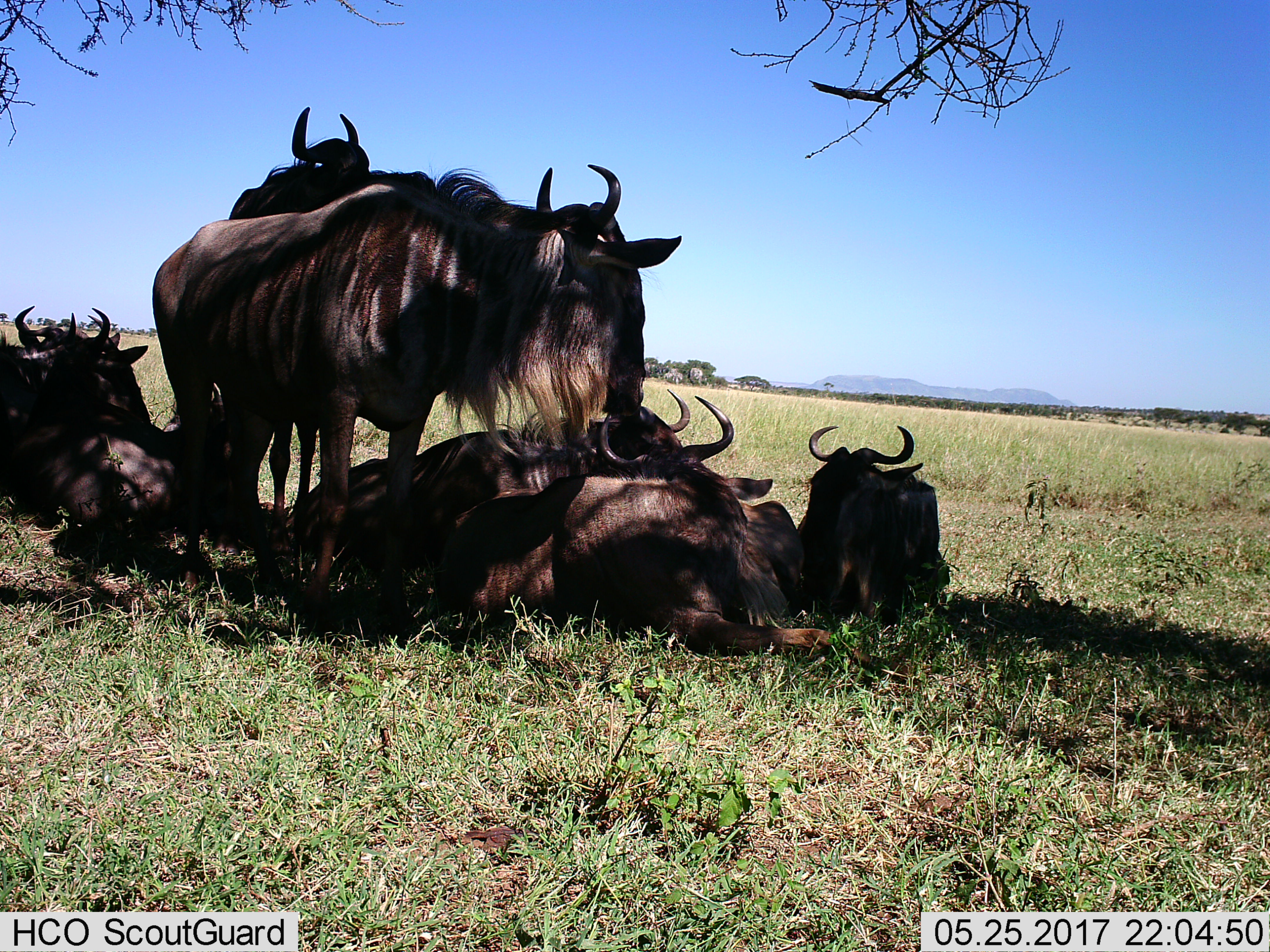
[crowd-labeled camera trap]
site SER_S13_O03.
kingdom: Animalia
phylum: Chordata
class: Mammalia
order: Artiodactyla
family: Bovidae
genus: Connochaetes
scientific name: Connochaetes taurinus taurinus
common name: blue wildebeest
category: wildebeestblue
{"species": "wildebeestblue (blue wildebeest) (Connochaetes taurinus taurinus)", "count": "7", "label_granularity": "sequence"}